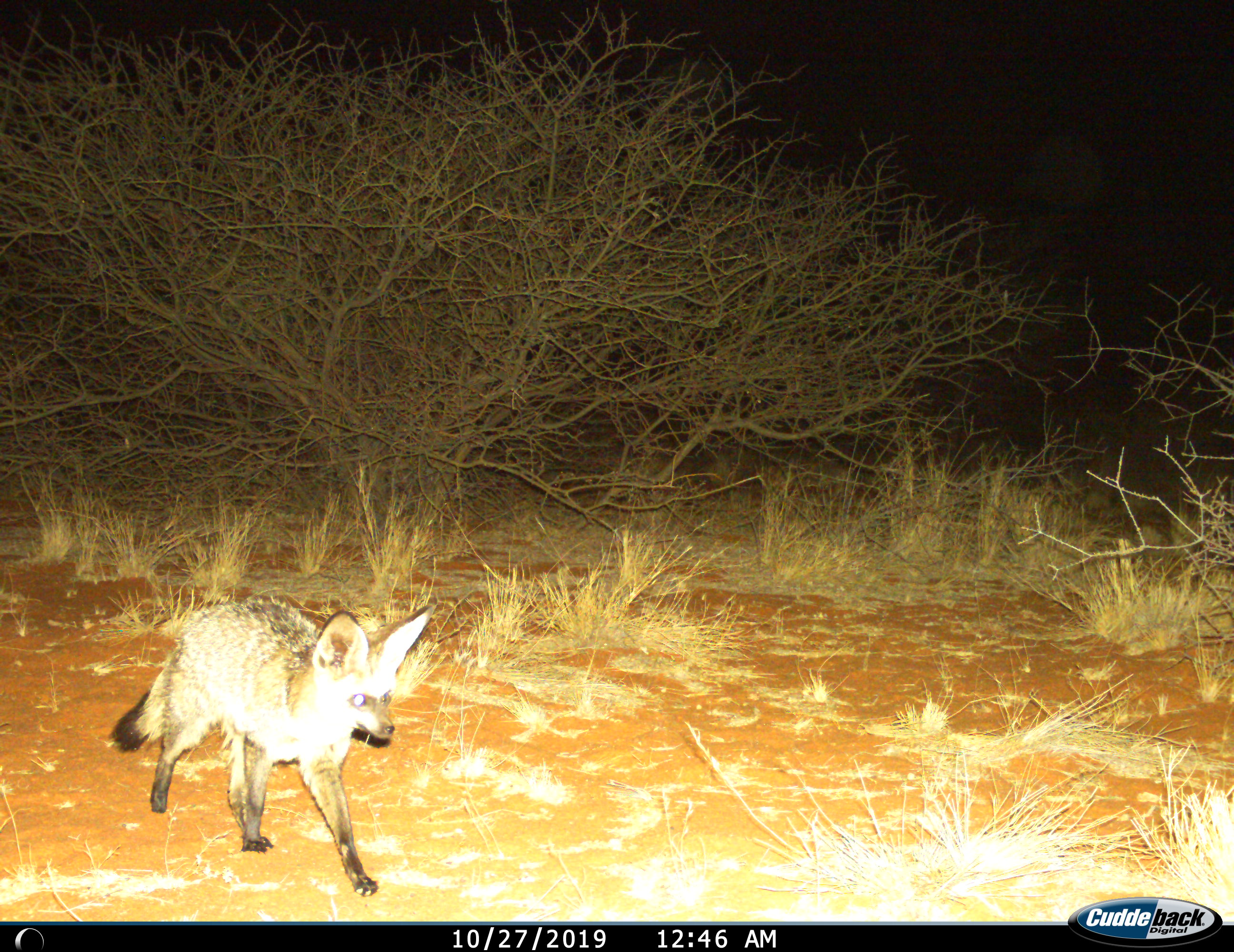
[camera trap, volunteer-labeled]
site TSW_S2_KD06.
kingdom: Animalia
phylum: Chordata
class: Mammalia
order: Carnivora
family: Canidae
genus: Otocyon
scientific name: Otocyon megalotis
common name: bat-eared fox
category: foxbateared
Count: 1.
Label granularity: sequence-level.